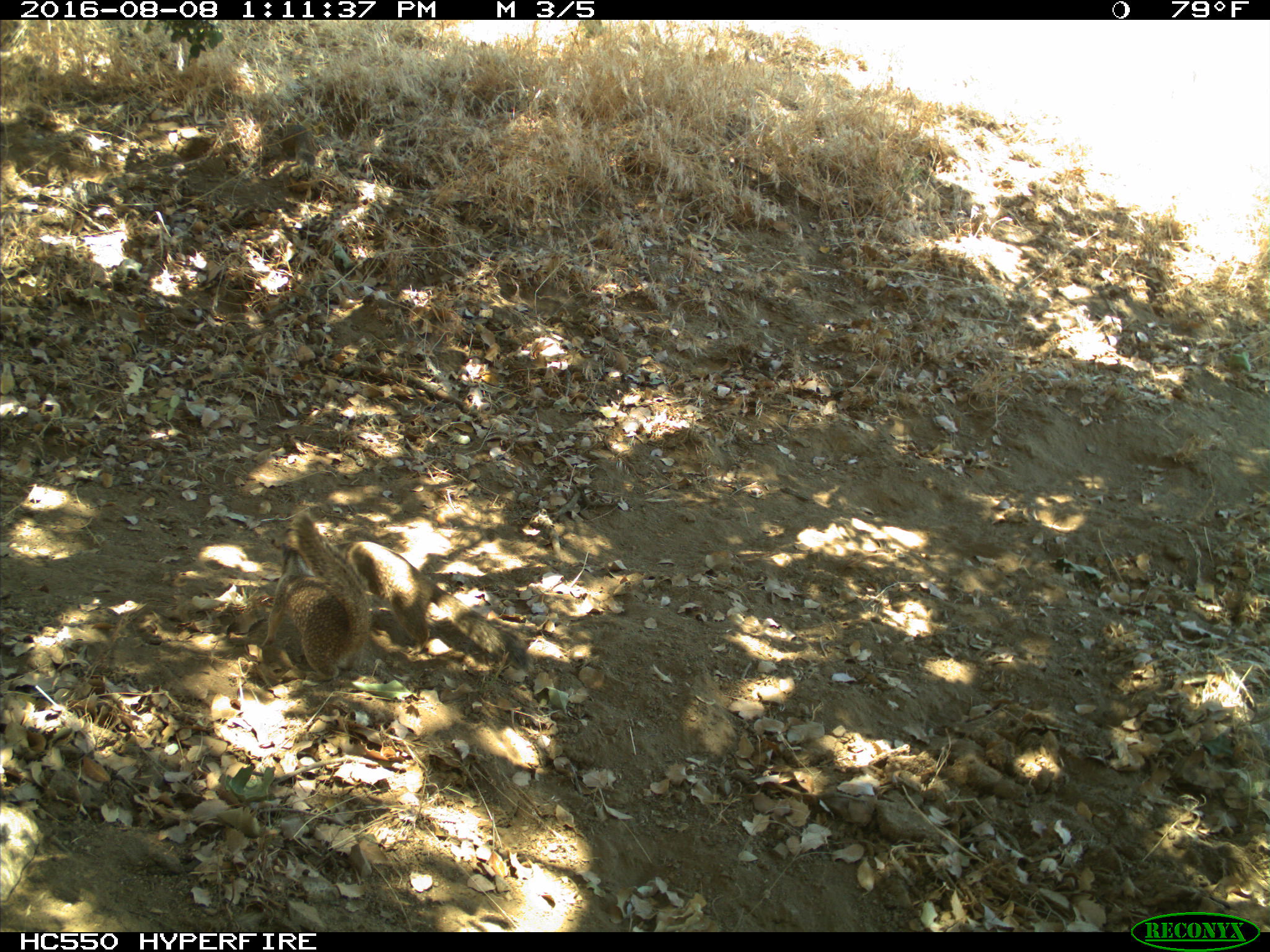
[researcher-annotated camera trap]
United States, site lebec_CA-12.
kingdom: Animalia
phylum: Chordata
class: Mammalia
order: Rodentia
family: Sciuridae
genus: Otospermophilus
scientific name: Otospermophilus beecheyi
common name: california ground squirrel